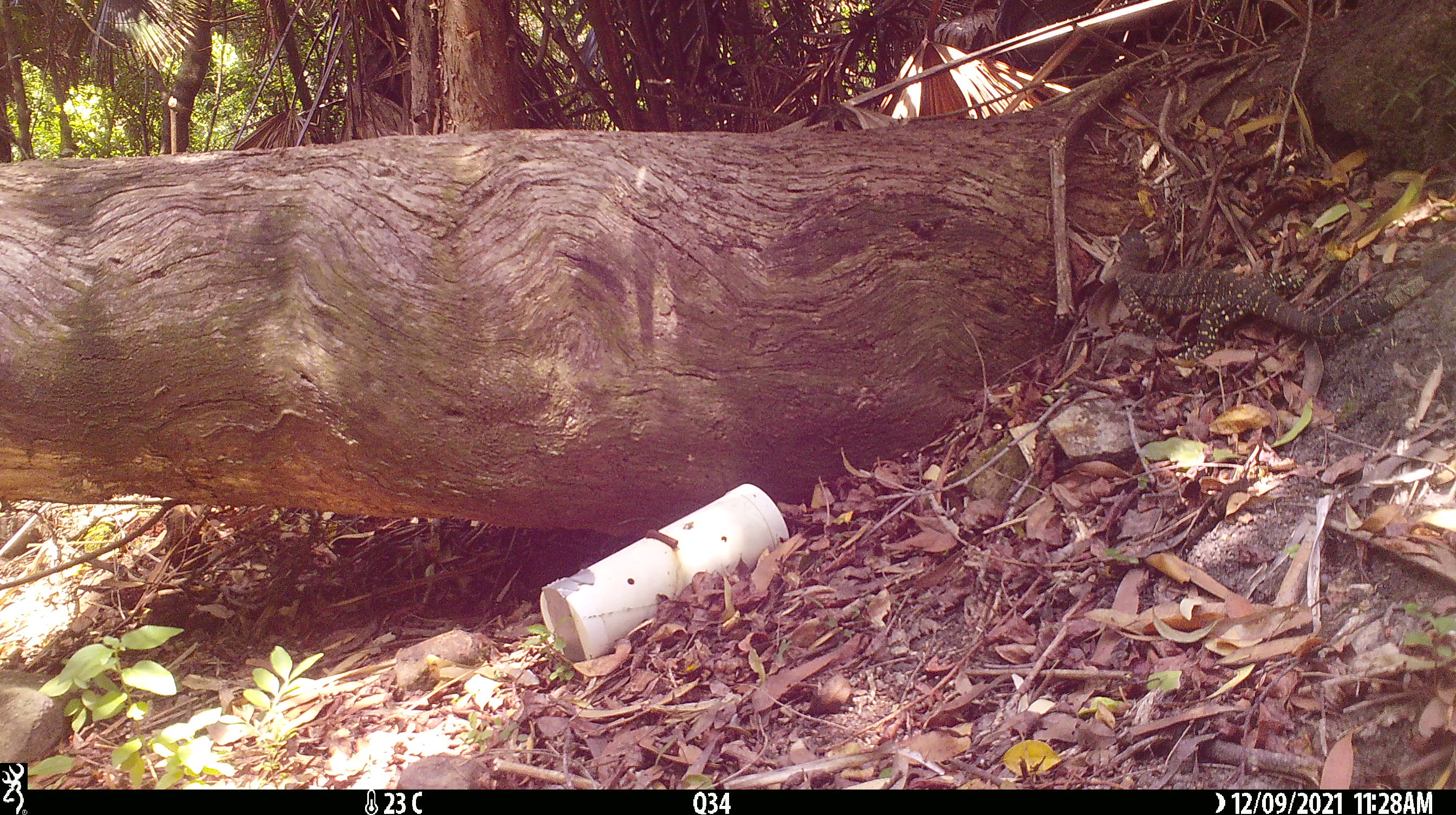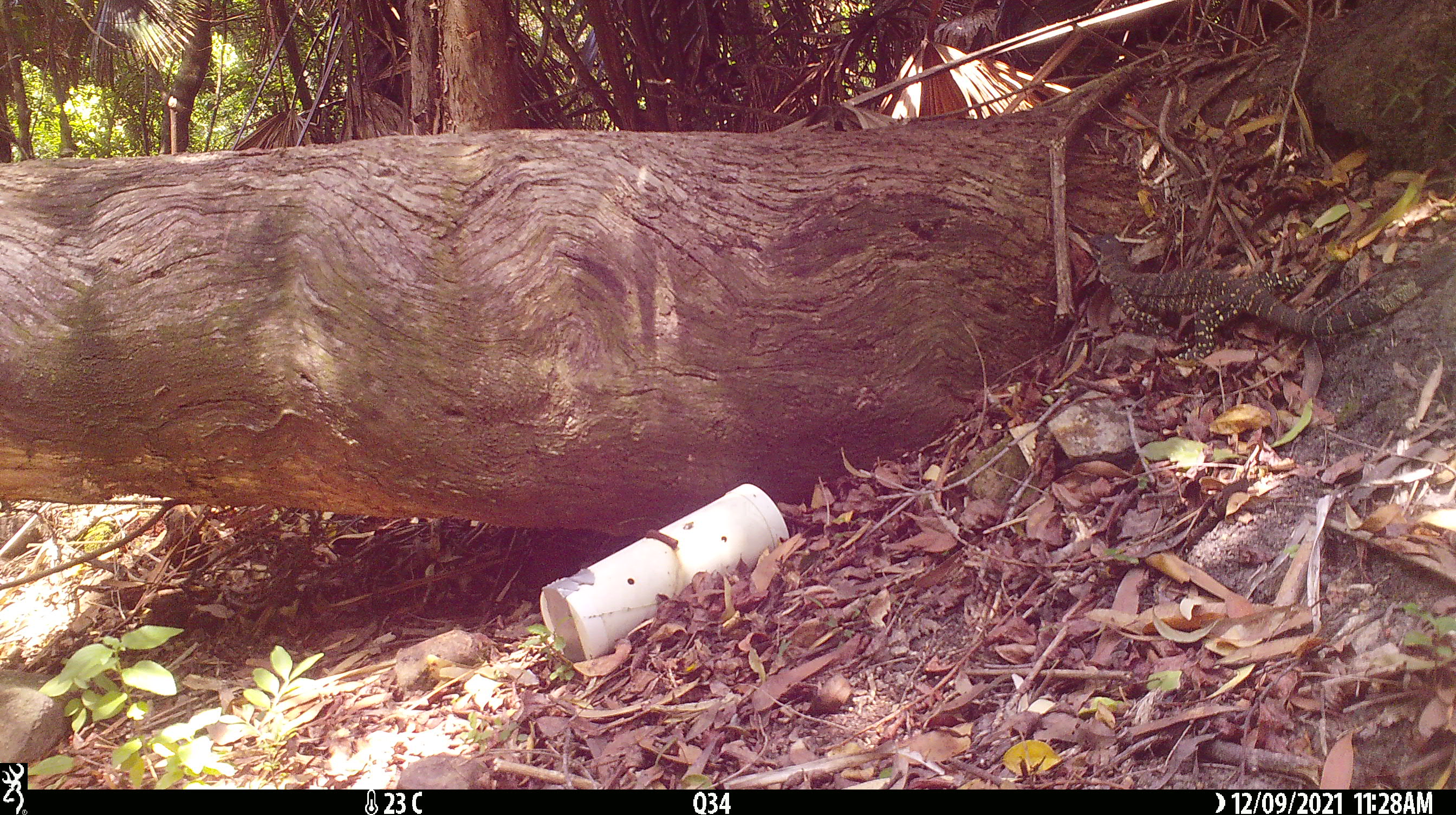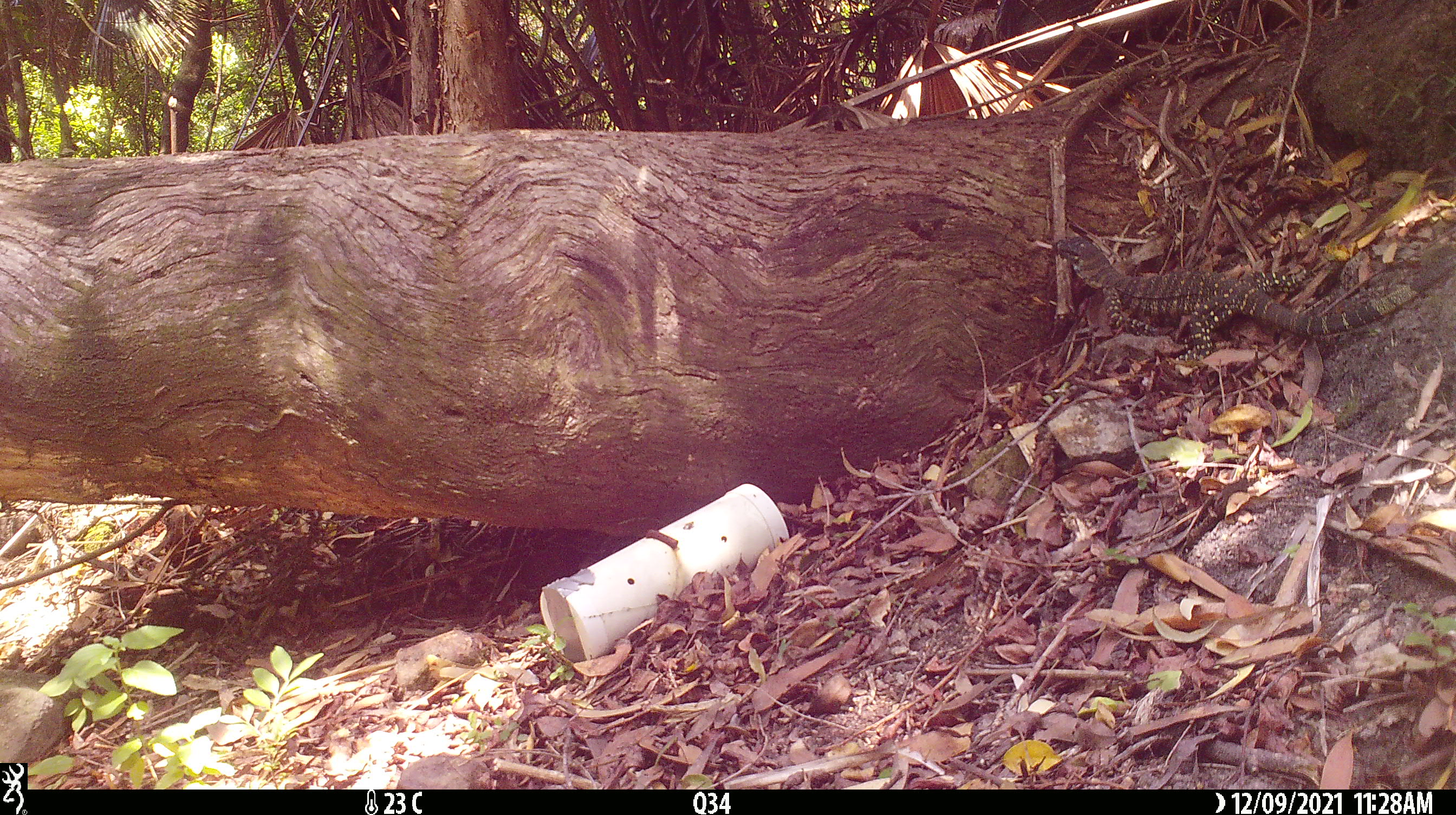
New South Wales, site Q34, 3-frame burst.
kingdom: Animalia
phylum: Chordata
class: Reptilia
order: Squamata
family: Varanidae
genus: Varanus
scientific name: Varanus varius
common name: lace monitor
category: goanna